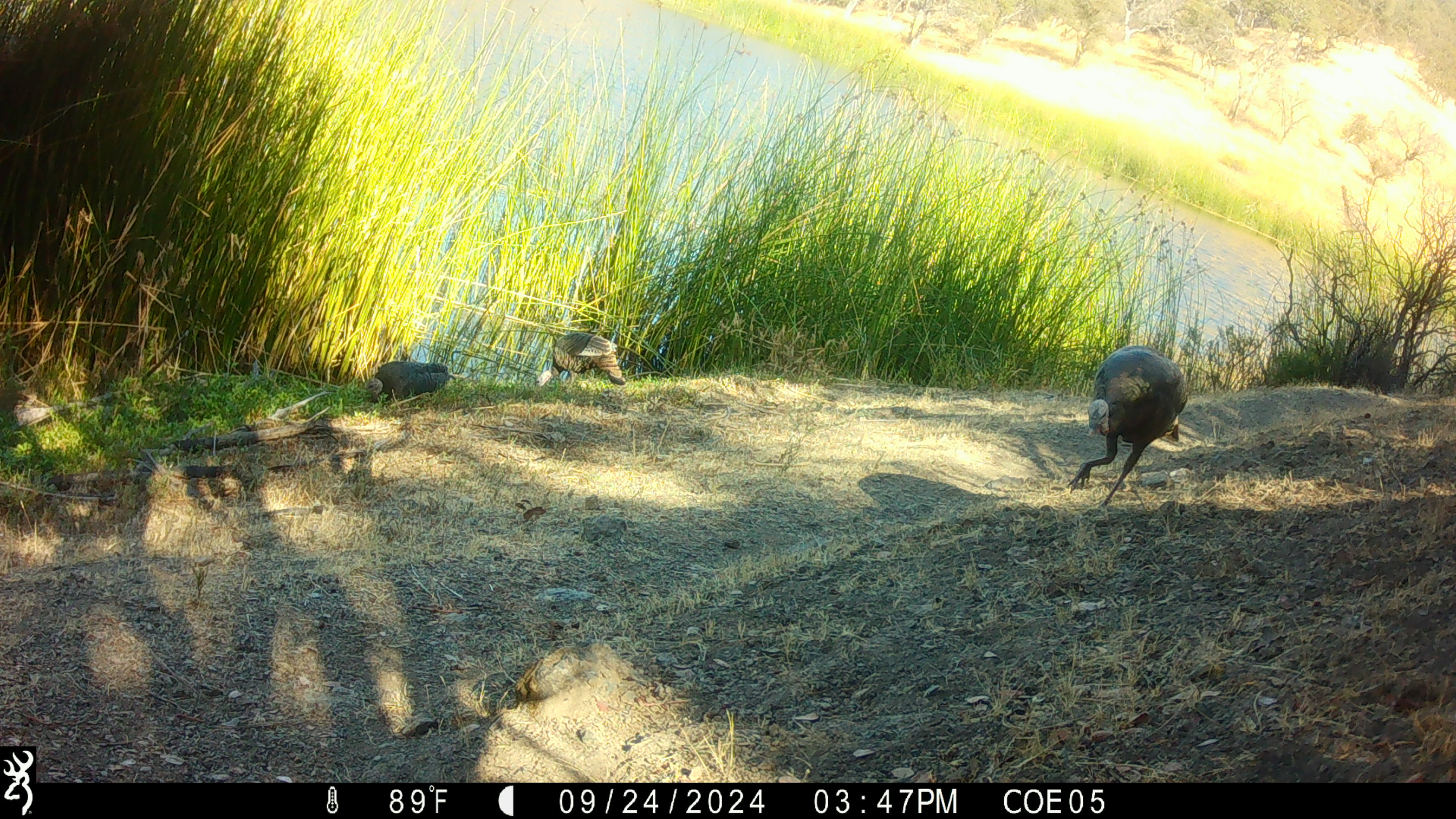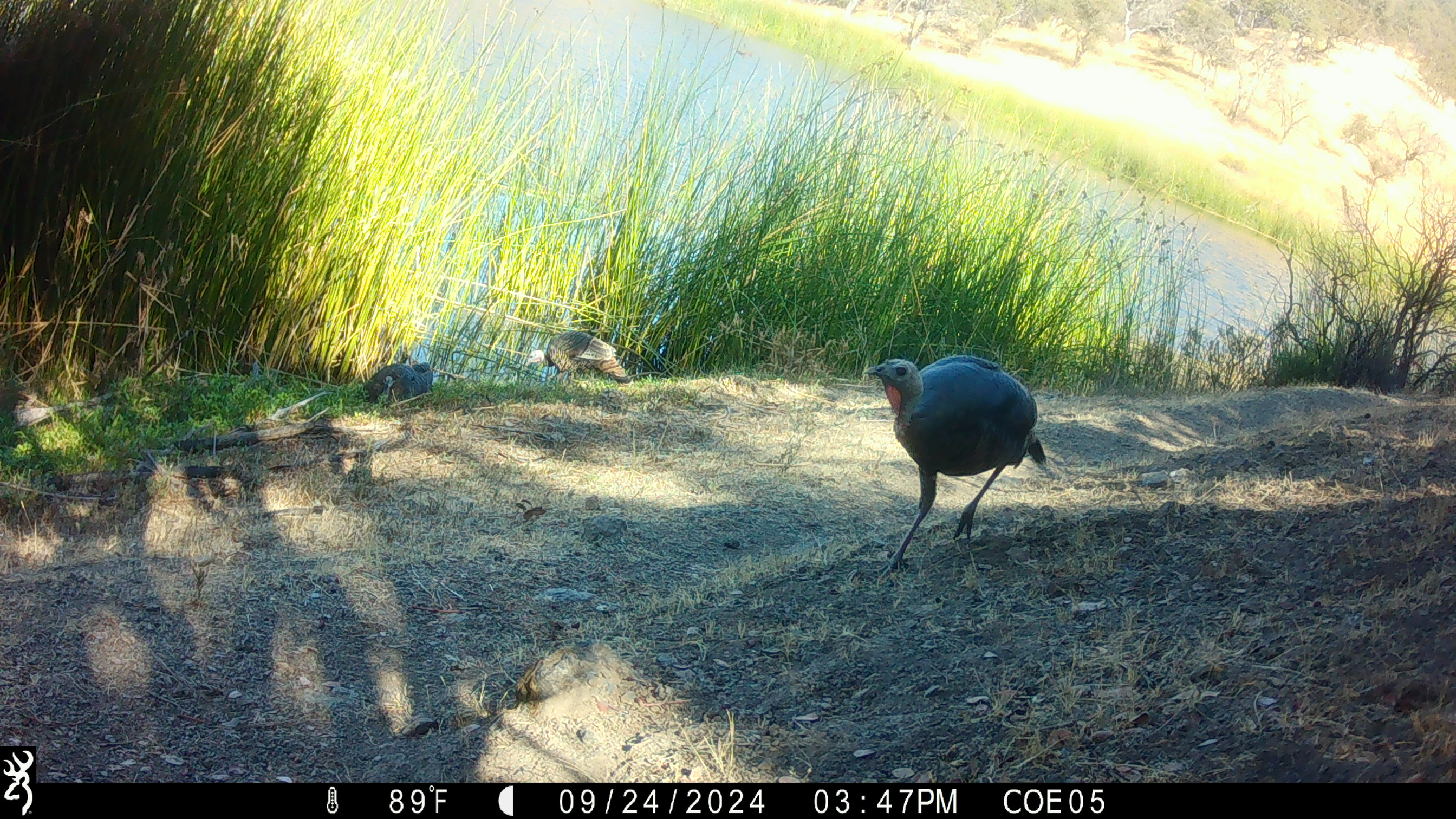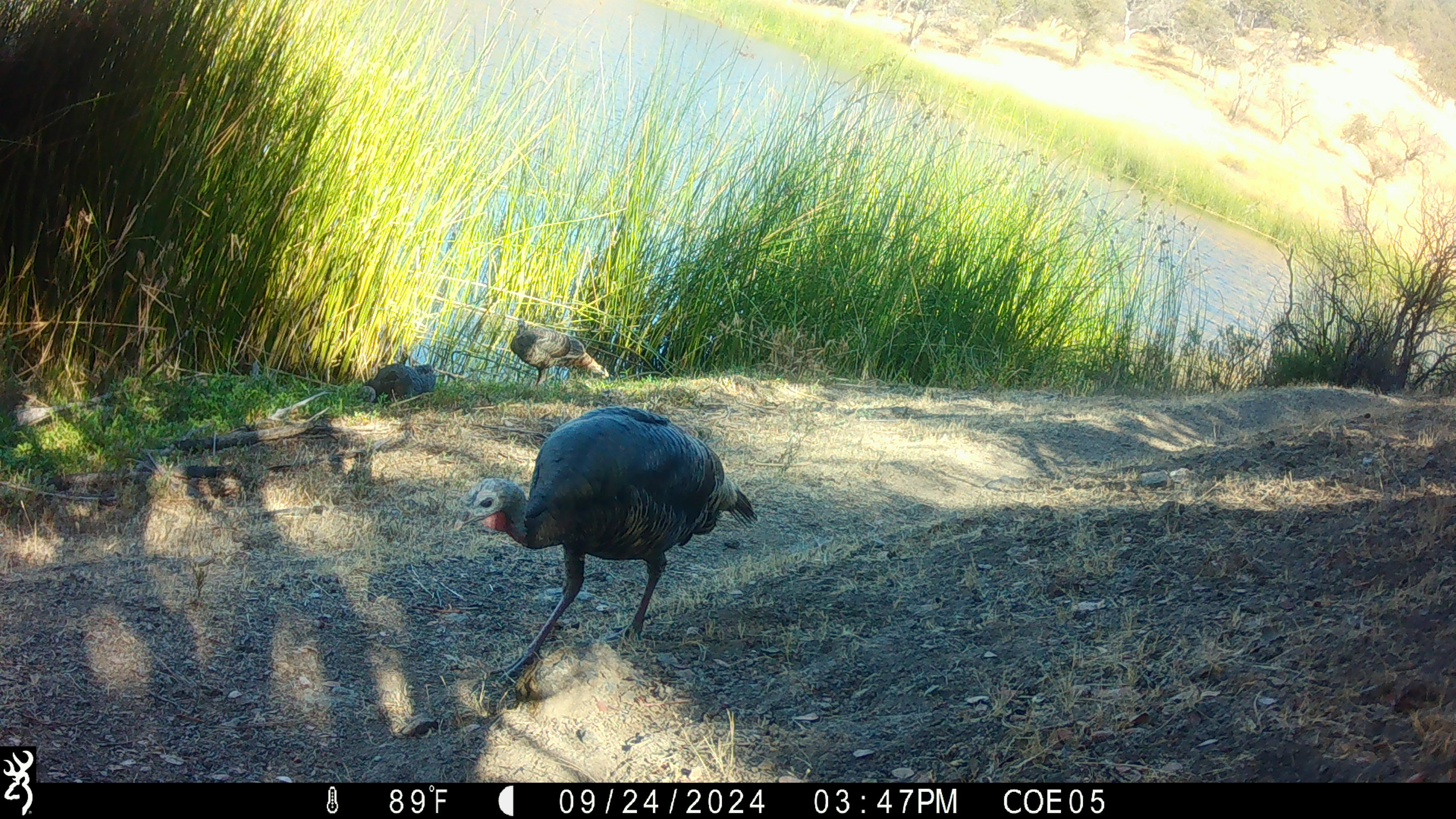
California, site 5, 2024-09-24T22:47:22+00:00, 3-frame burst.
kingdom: Animalia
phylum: Chordata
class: Aves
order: Galliformes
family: Phasianidae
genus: Meleagris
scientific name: Meleagris gallopavo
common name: turkey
Turkey (Meleagris gallopavo).